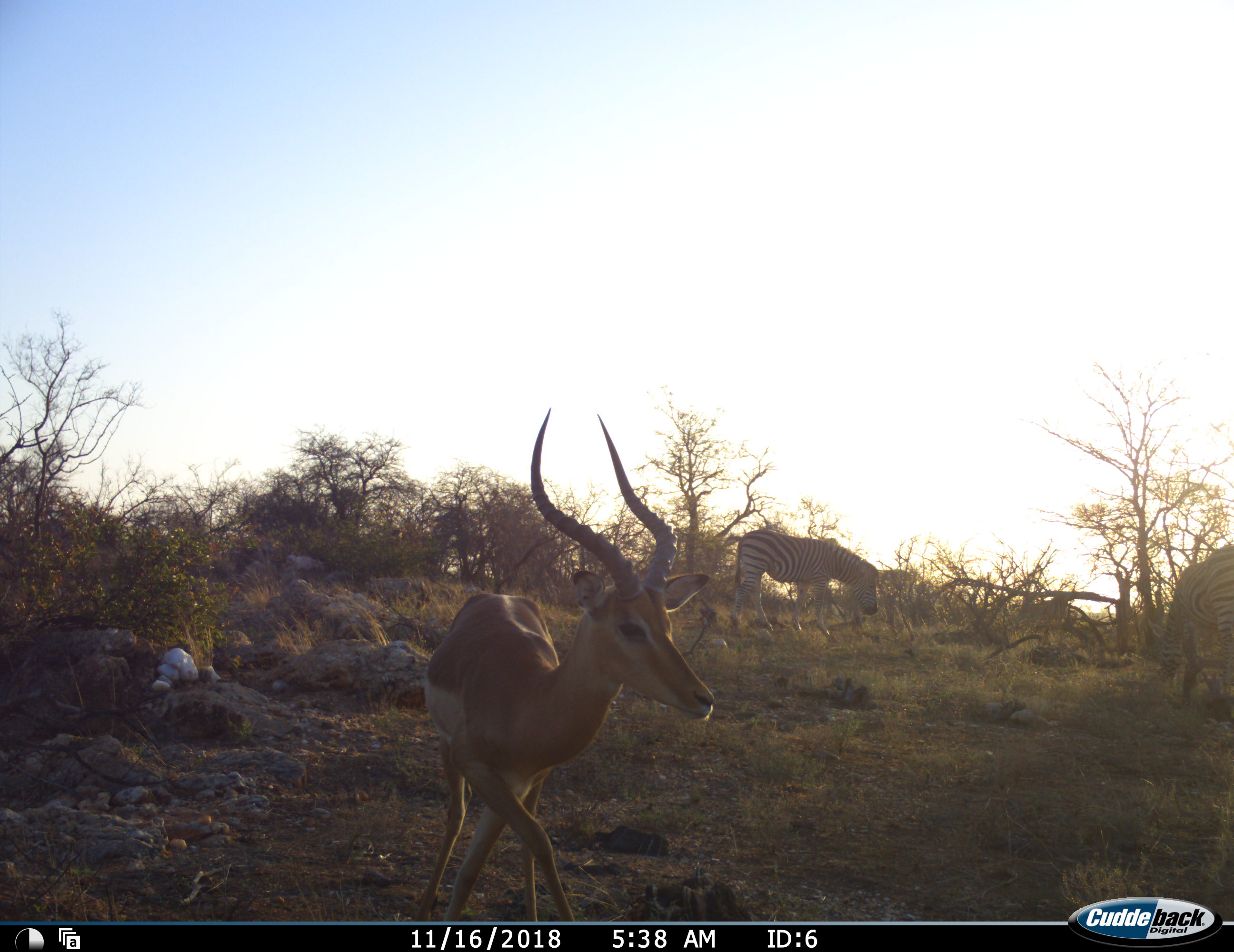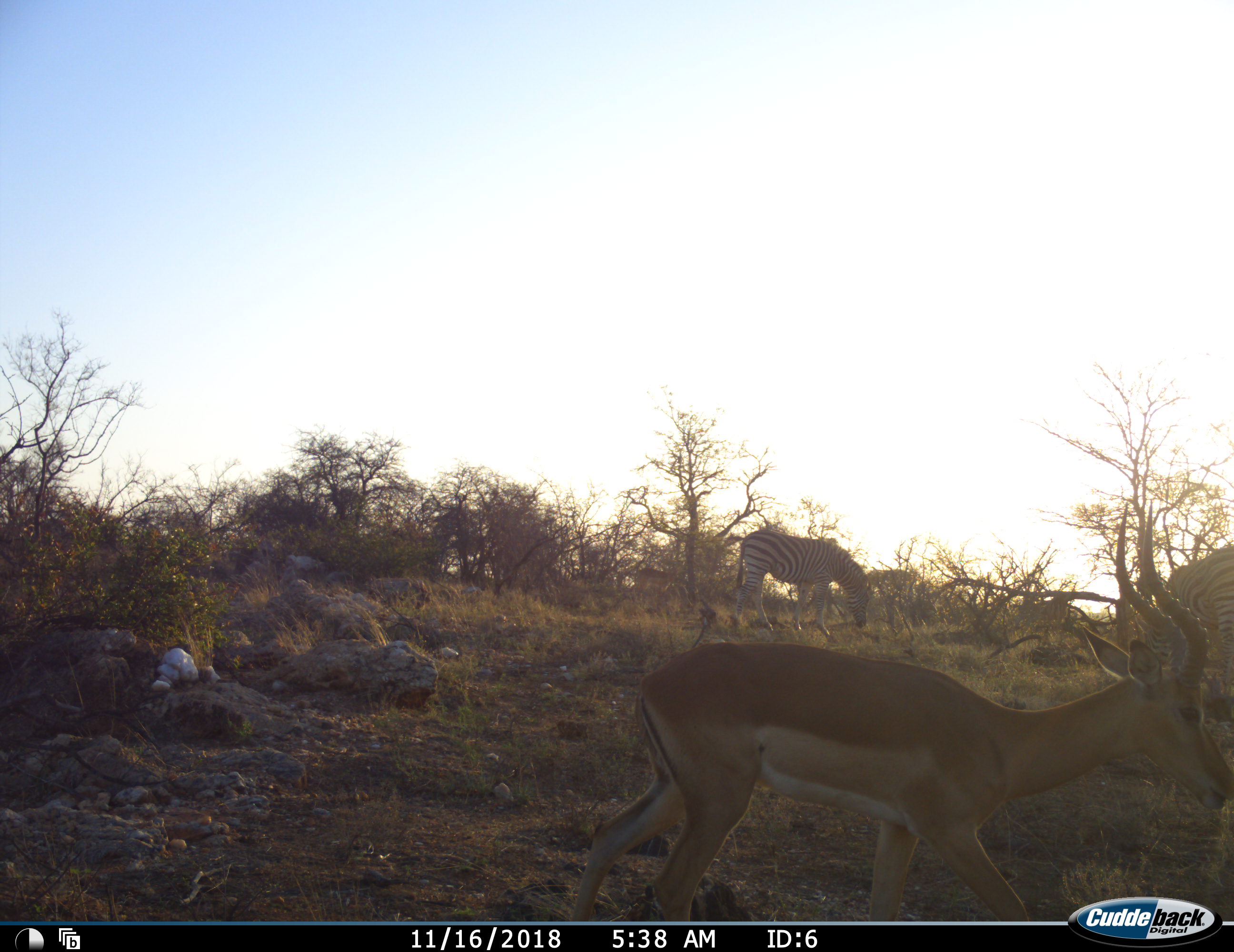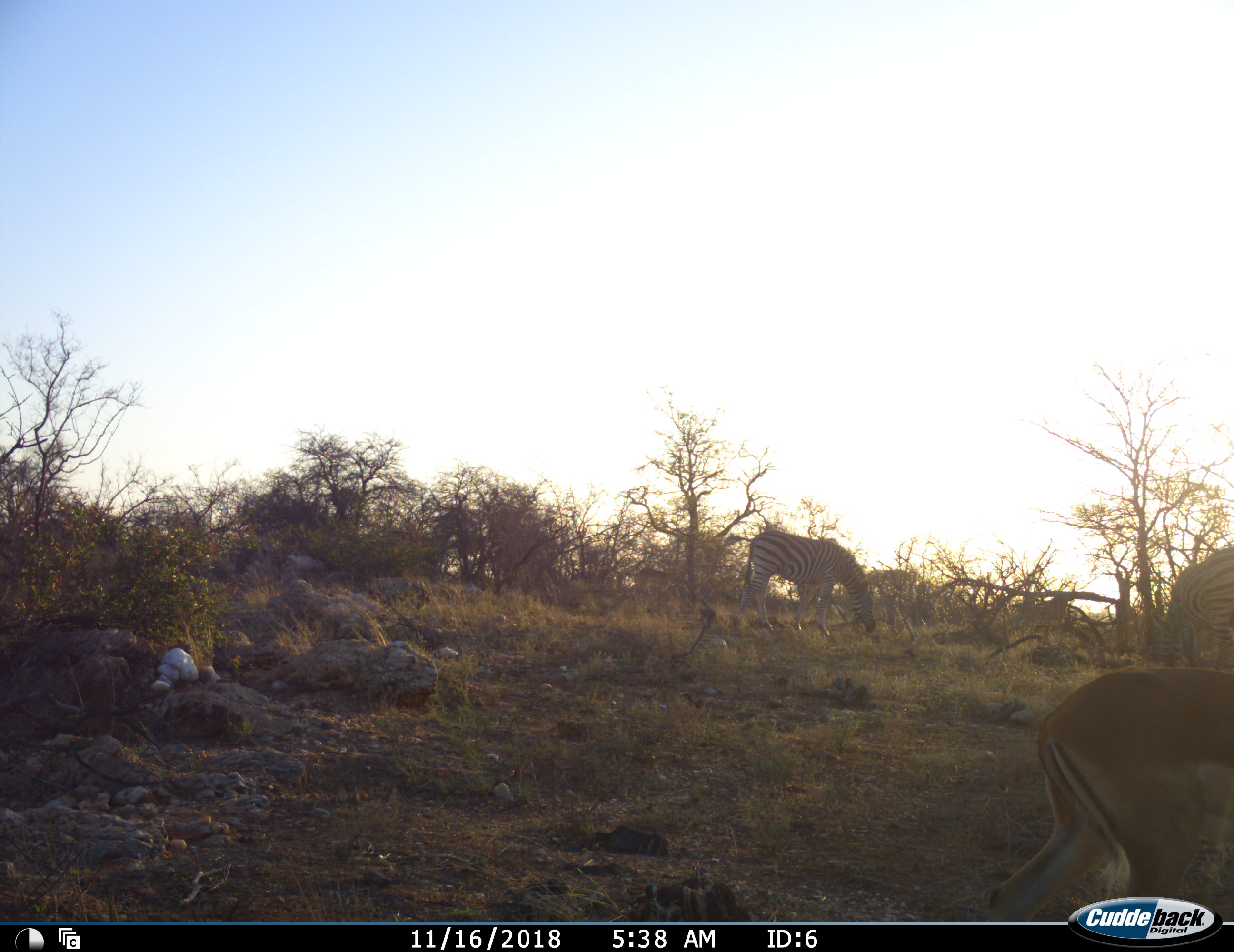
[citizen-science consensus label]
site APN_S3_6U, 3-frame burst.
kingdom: Animalia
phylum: Chordata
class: Mammalia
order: Artiodactyla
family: Bovidae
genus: Aepyceros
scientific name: Aepyceros melampus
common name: impala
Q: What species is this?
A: Impala (Aepyceros melampus).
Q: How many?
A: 1.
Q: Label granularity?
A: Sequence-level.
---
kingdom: Animalia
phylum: Chordata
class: Mammalia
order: Perissodactyla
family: Equidae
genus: Equus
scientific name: Equus quagga burchellii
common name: burchell's zebra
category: zebraburchells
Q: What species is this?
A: Zebraburchells (burchell's zebra) (Equus quagga burchellii).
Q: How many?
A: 2.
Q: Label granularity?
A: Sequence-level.